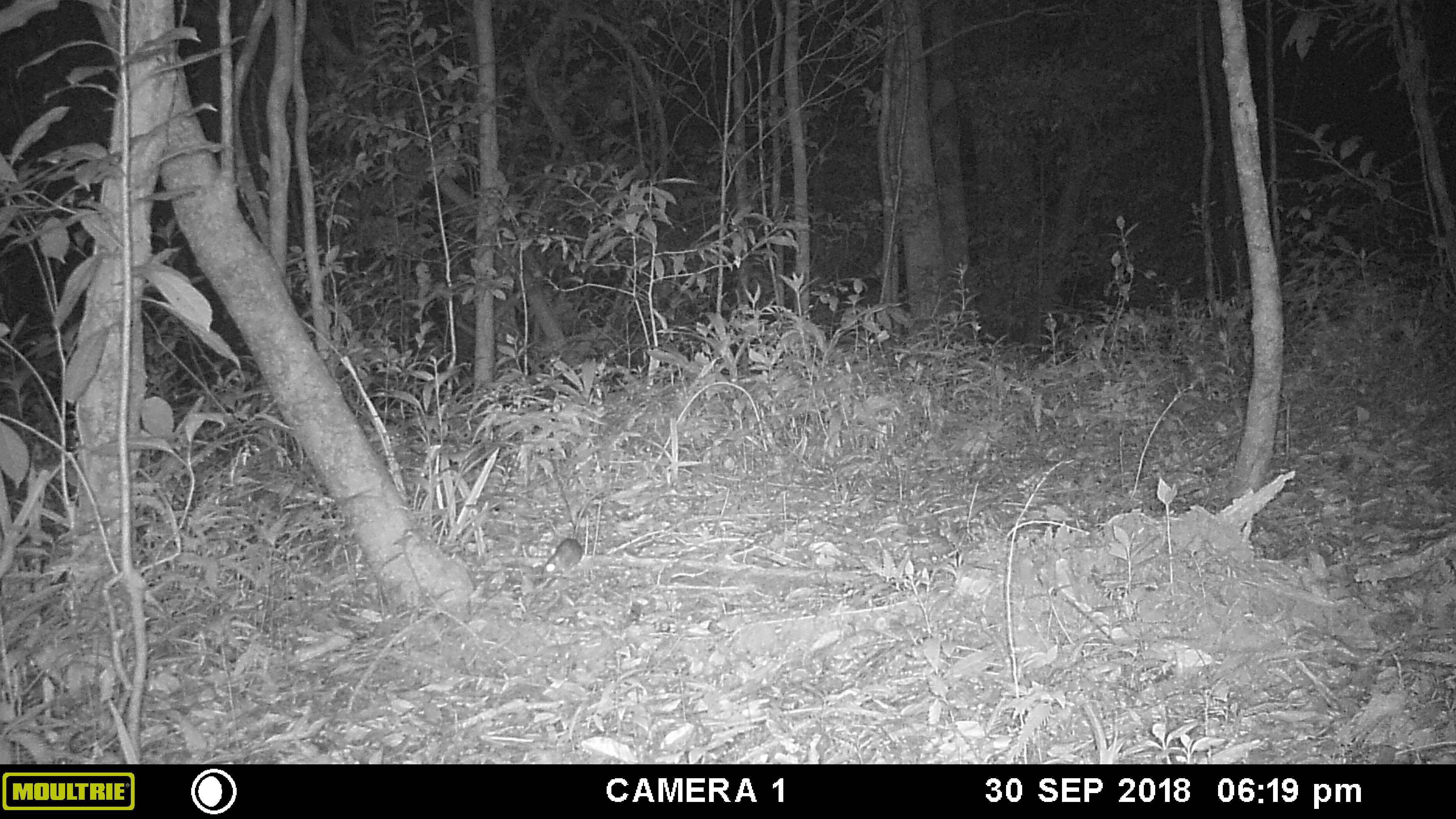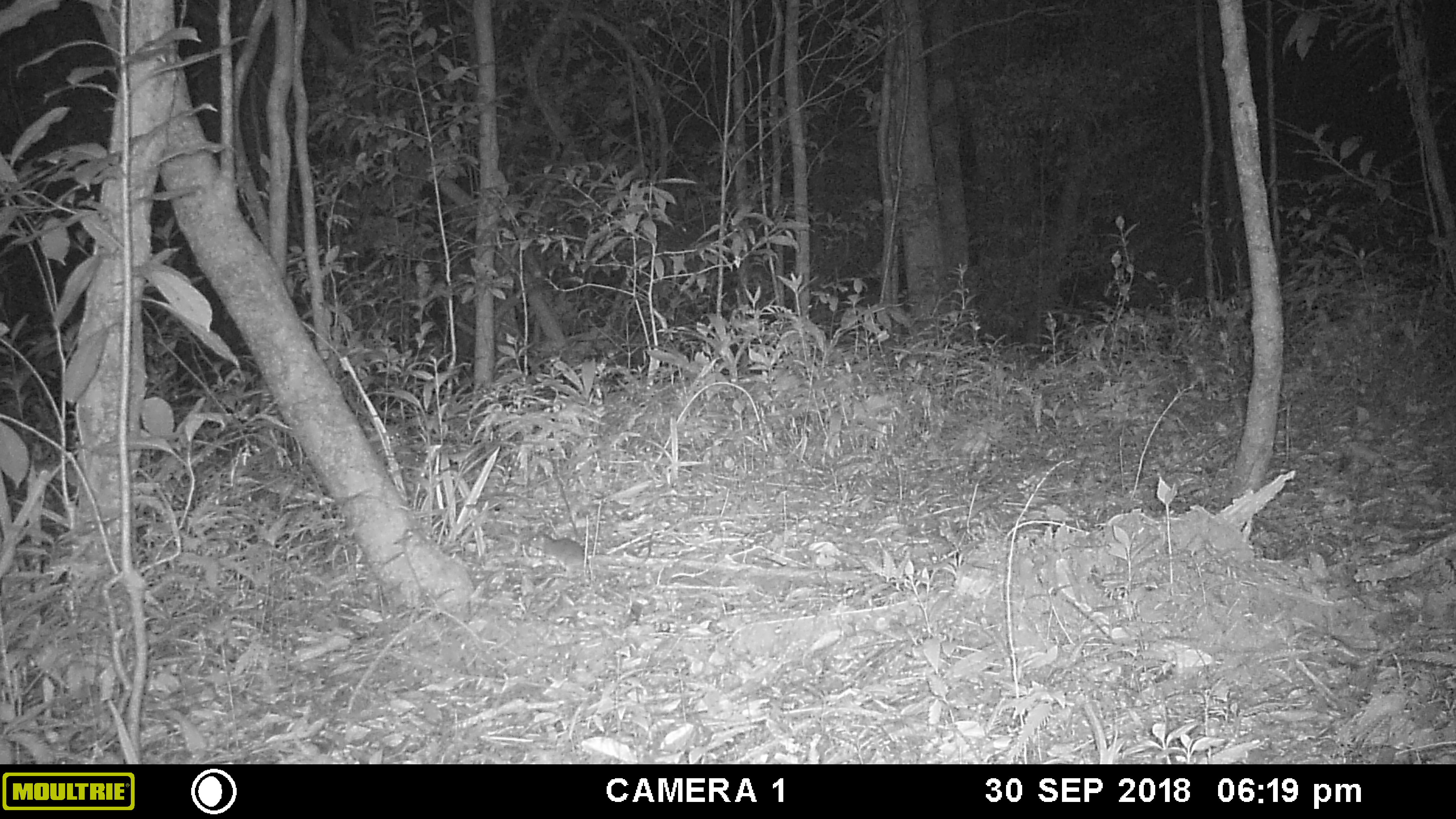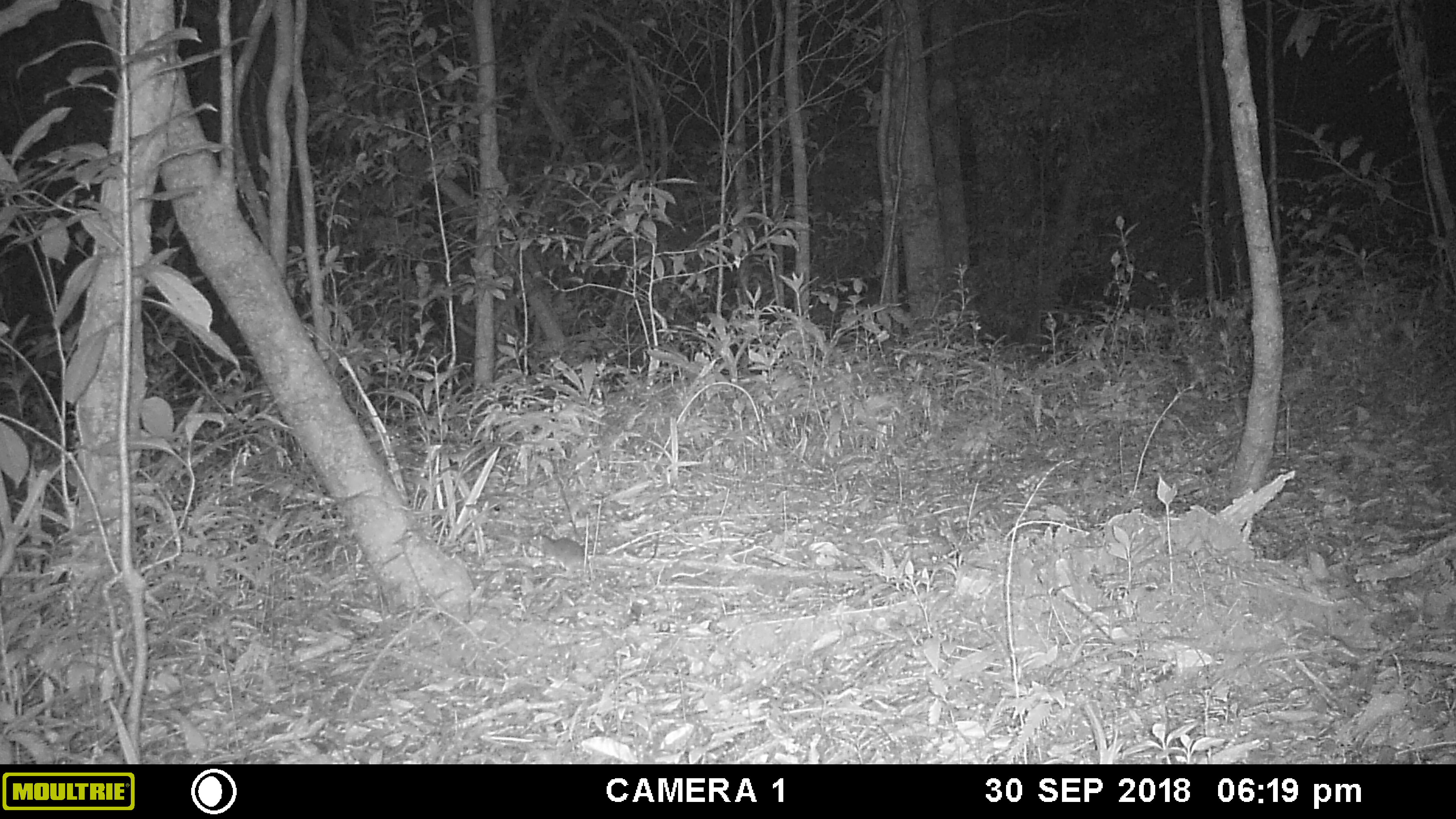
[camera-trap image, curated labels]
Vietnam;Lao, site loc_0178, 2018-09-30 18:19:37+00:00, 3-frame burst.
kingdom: Animalia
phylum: Chordata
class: Mammalia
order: Rodentia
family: Muridae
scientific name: Muridae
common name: old-world mice and rats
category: unidentified murid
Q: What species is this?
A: Unidentified murid (old-world mice and rats) (Muridae).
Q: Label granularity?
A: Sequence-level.